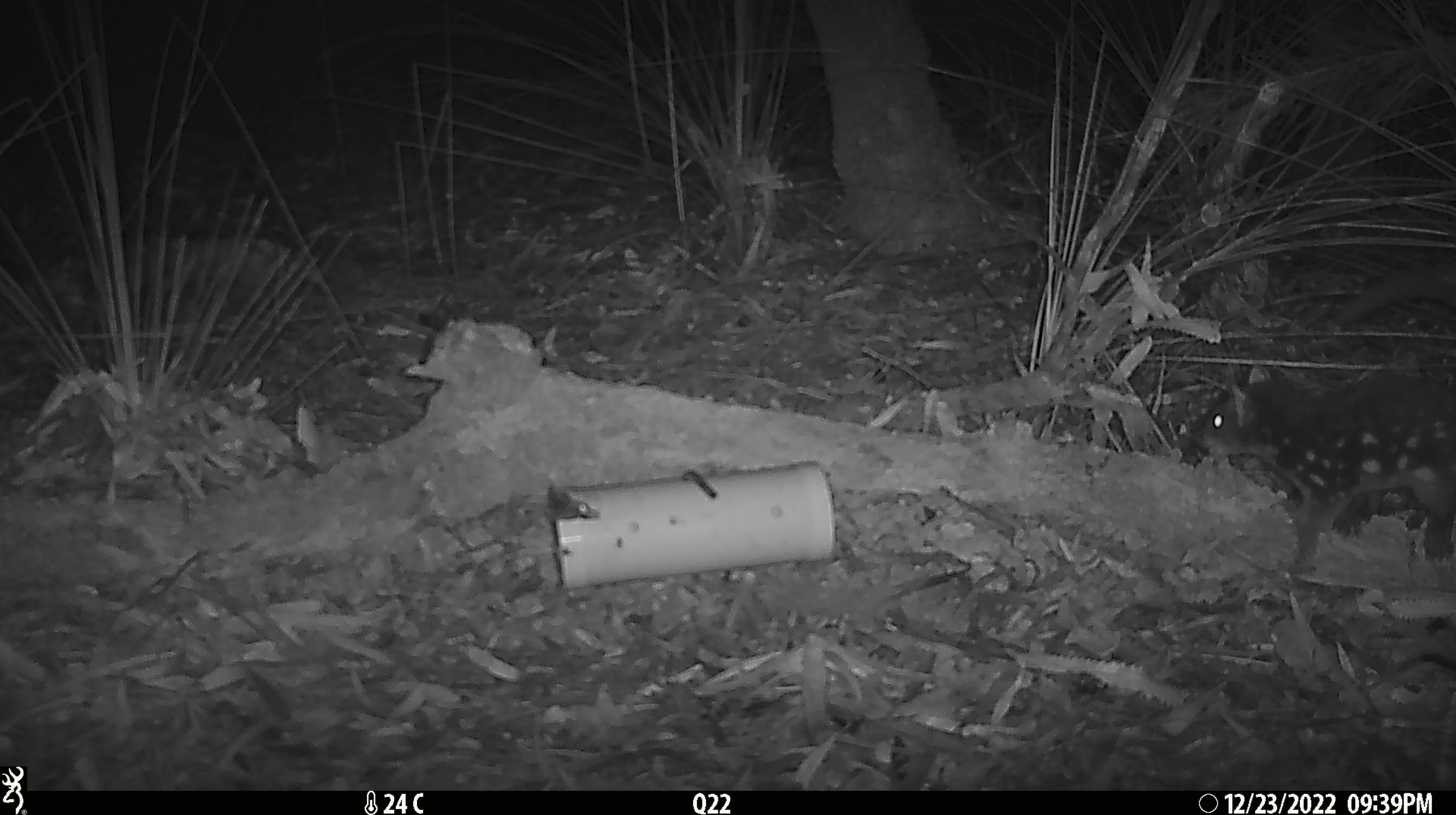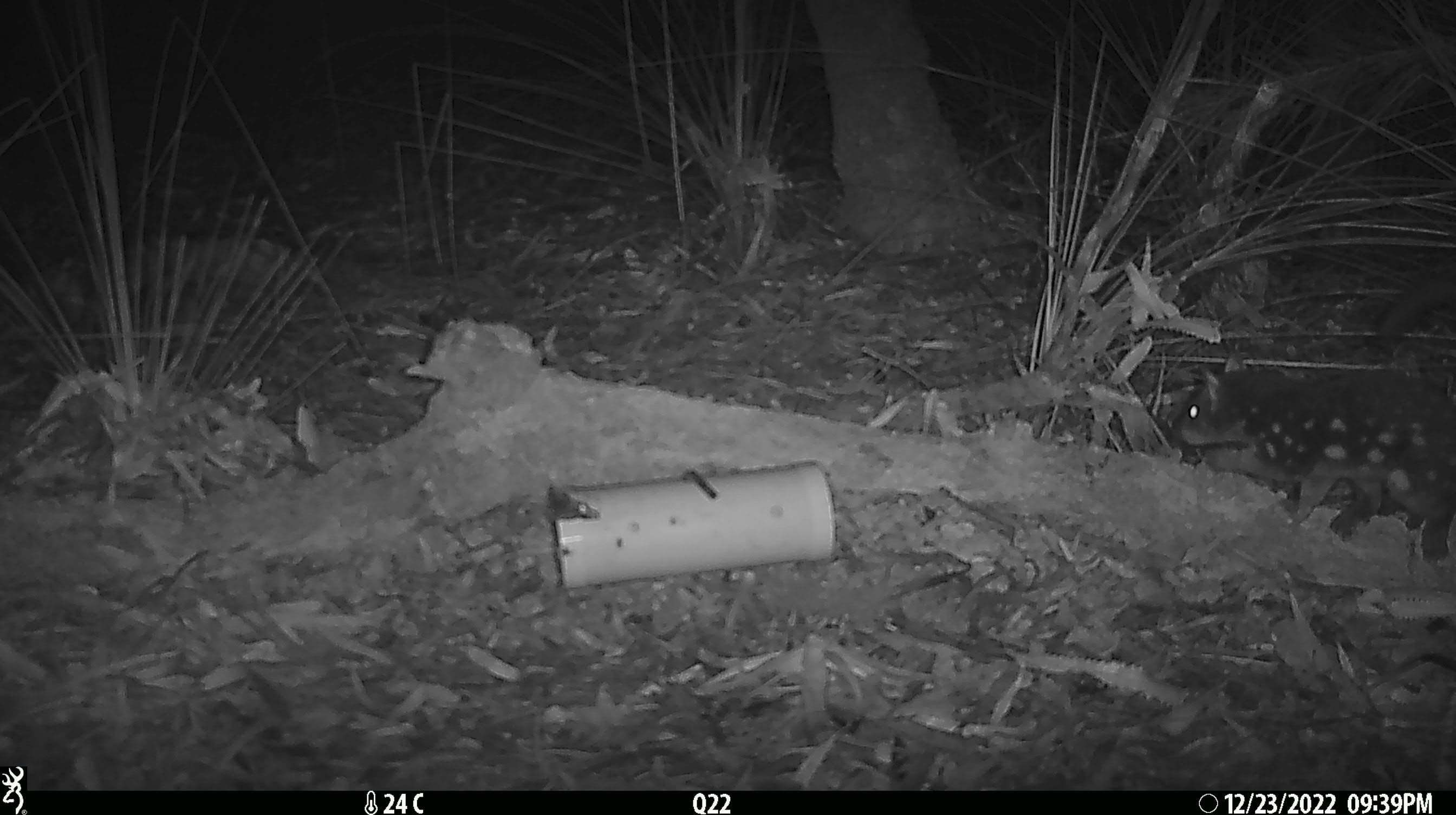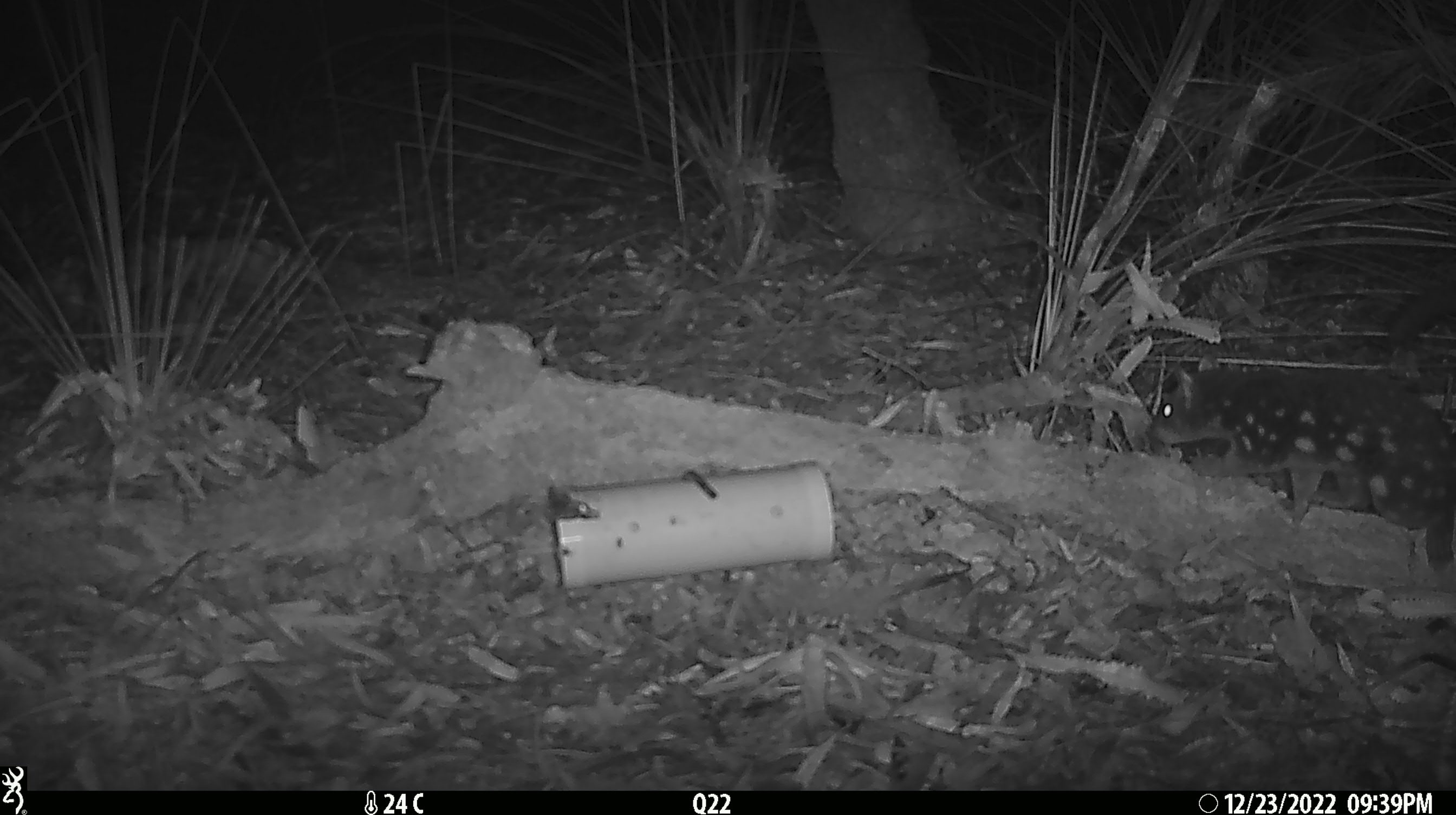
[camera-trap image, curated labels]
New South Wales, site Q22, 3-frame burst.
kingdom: Animalia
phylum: Chordata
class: Mammalia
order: Dasyuromorphia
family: Dasyuridae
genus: Dasyurus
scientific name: Dasyurus maculatus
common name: spotted-tailed quoll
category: quoll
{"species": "quoll (spotted-tailed quoll) (Dasyurus maculatus)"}